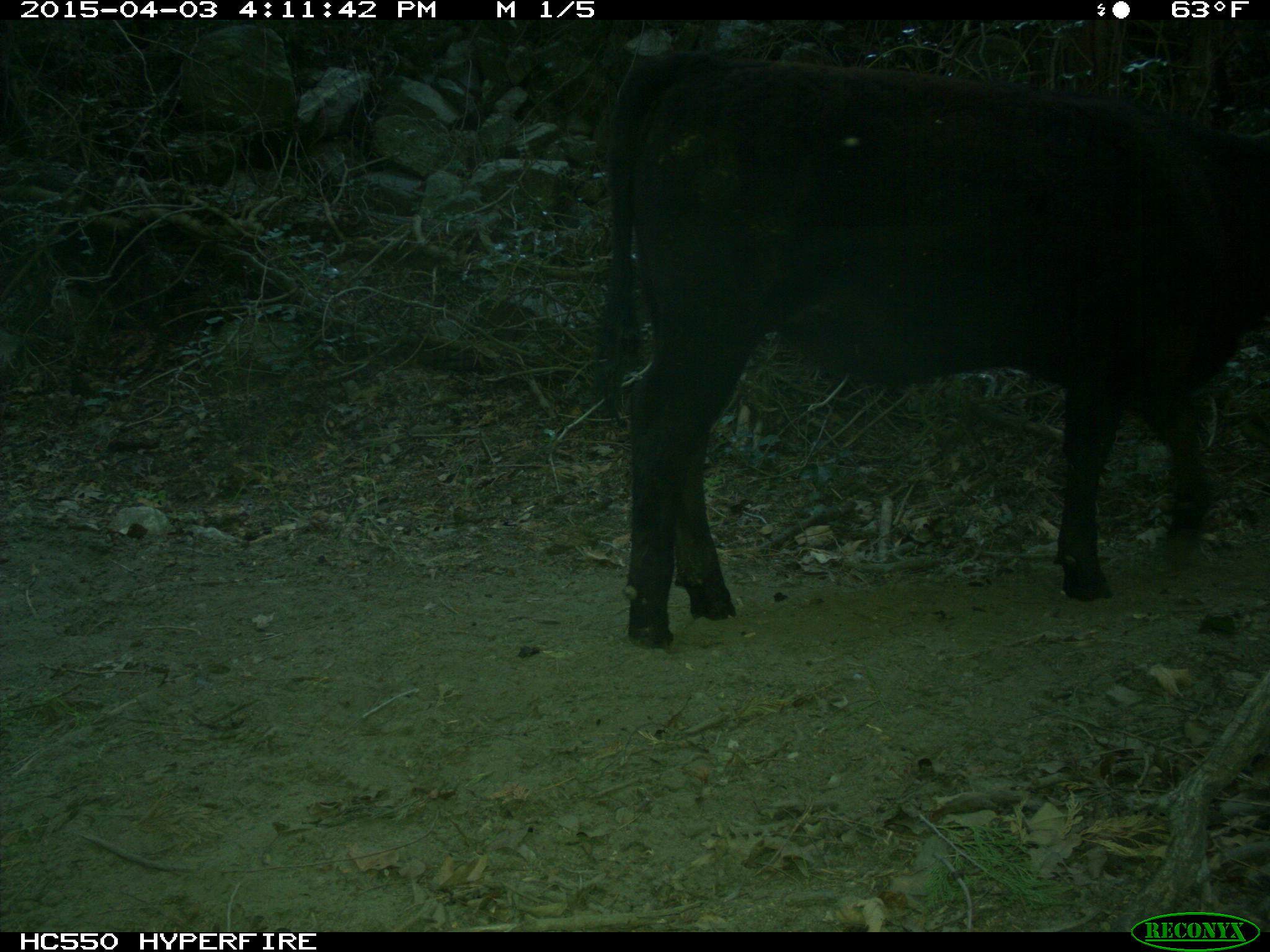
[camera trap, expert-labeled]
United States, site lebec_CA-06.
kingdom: Animalia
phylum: Chordata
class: Mammalia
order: Artiodactyla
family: Bovidae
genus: Bos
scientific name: Bos taurus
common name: domestic cow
Bos taurus (domestic cow).